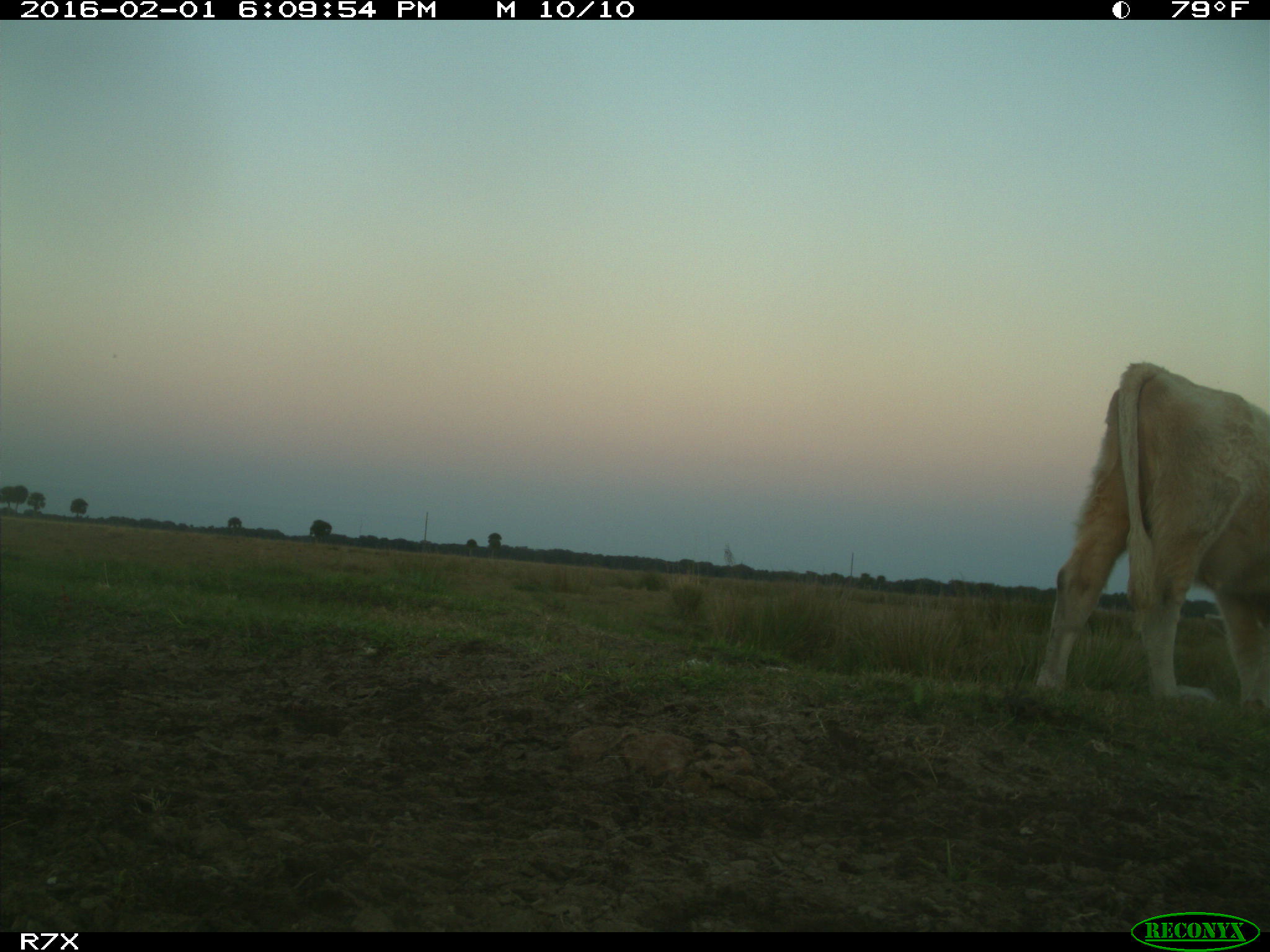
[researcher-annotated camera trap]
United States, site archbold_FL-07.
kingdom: Animalia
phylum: Chordata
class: Mammalia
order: Artiodactyla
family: Bovidae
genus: Bos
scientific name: Bos taurus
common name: domestic cow